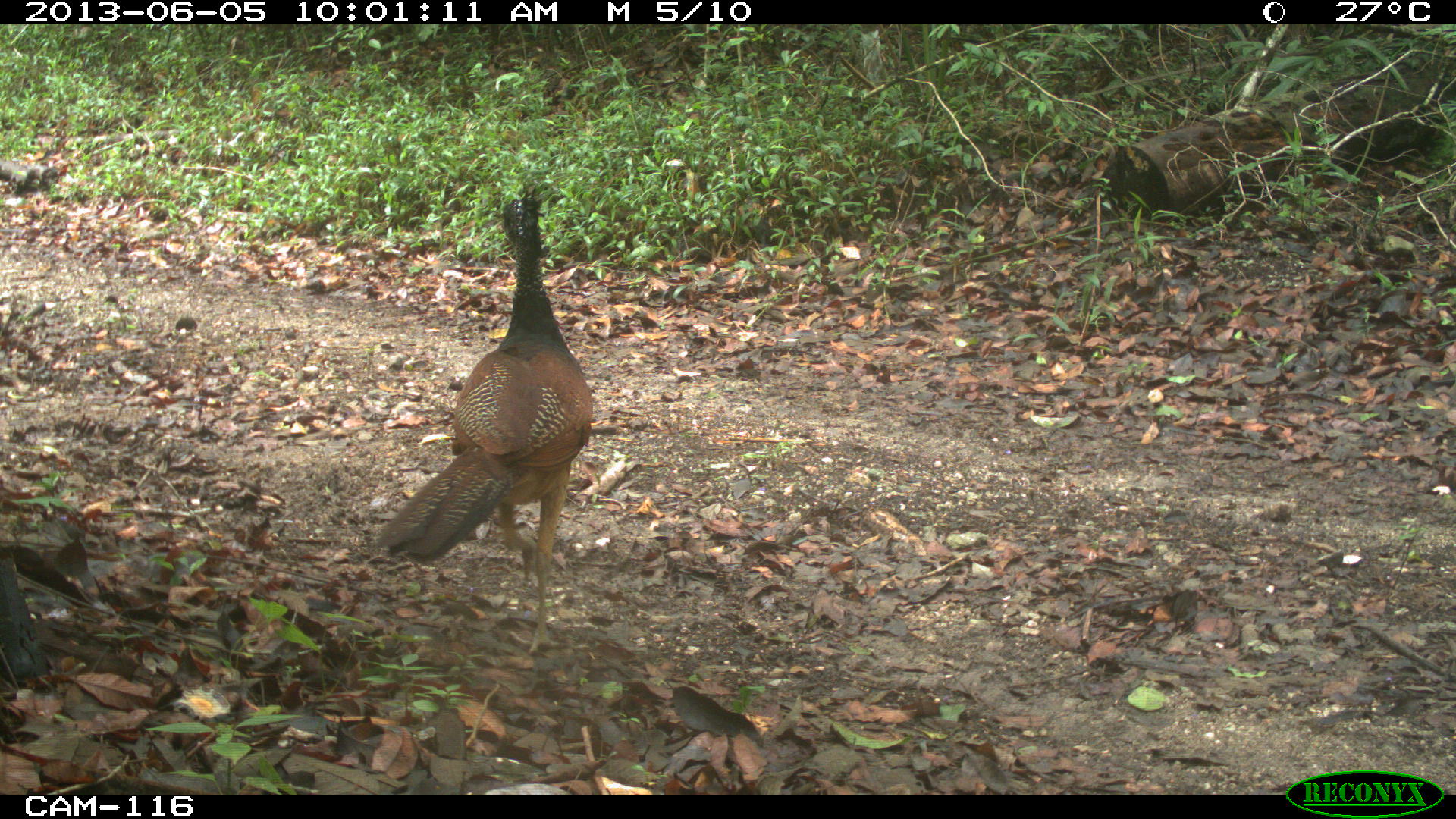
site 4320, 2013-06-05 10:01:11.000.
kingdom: Animalia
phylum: Chordata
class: Aves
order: Galliformes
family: Cracidae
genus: Crax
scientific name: Crax rubra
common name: great curassow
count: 1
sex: female